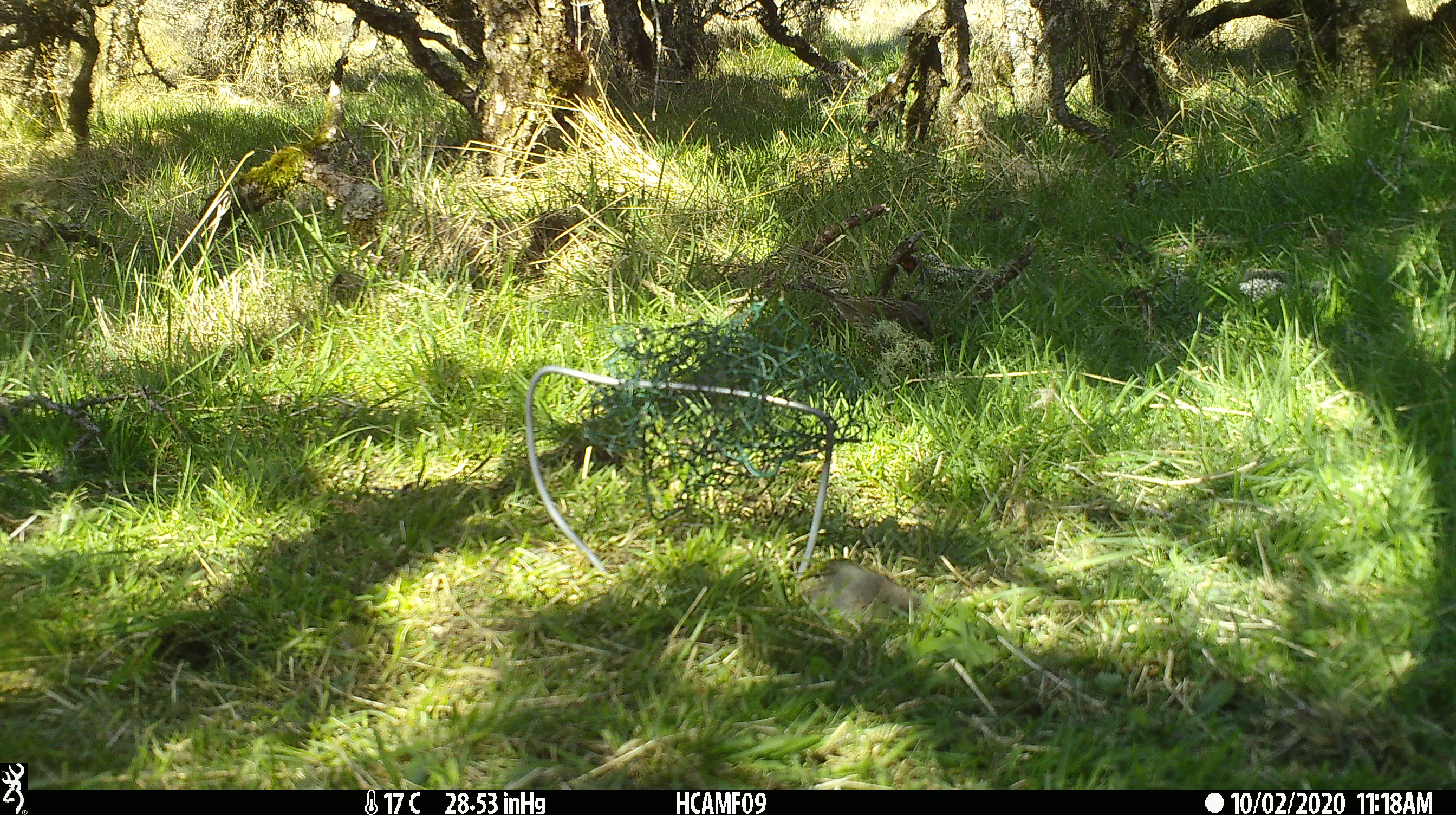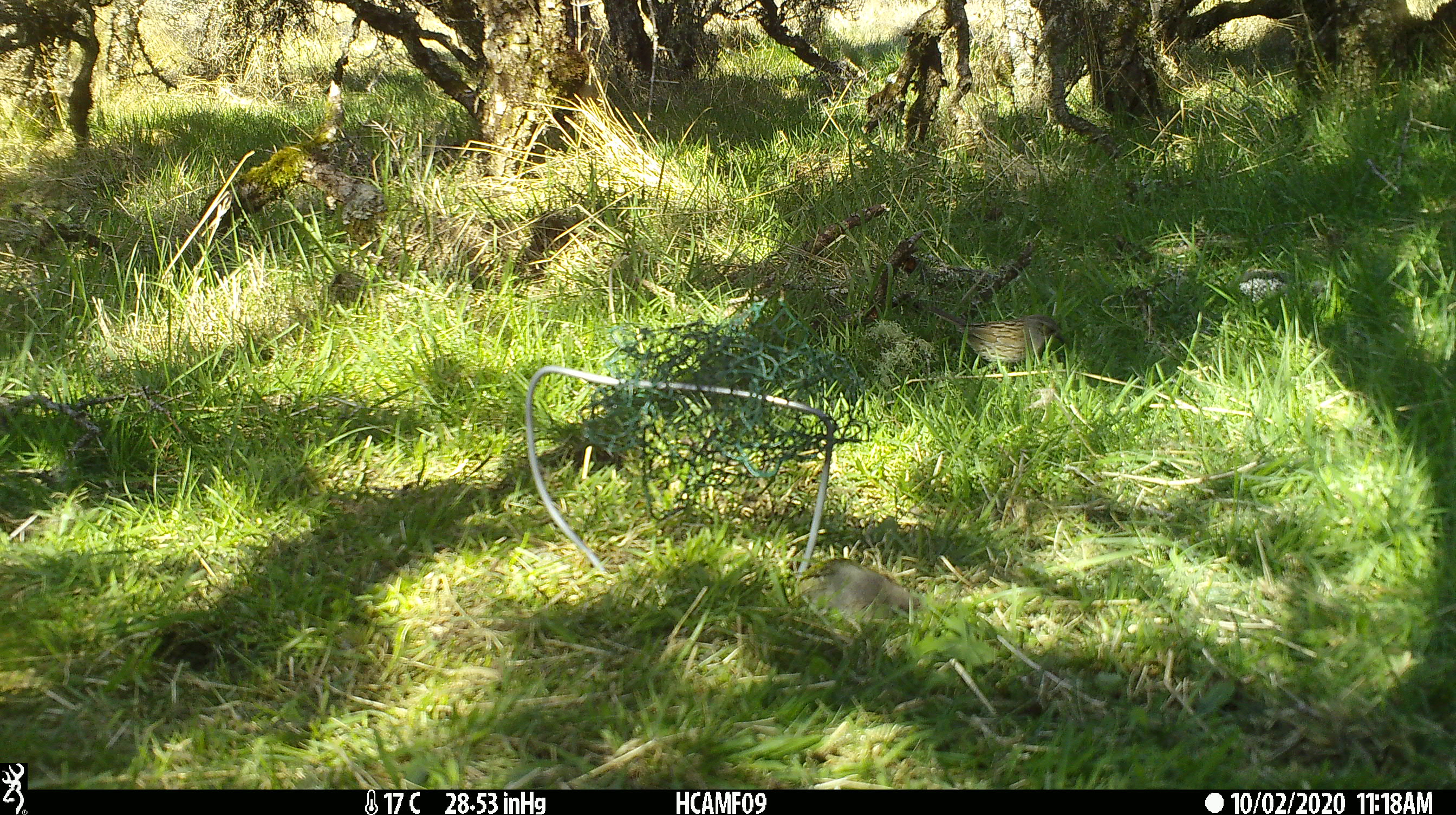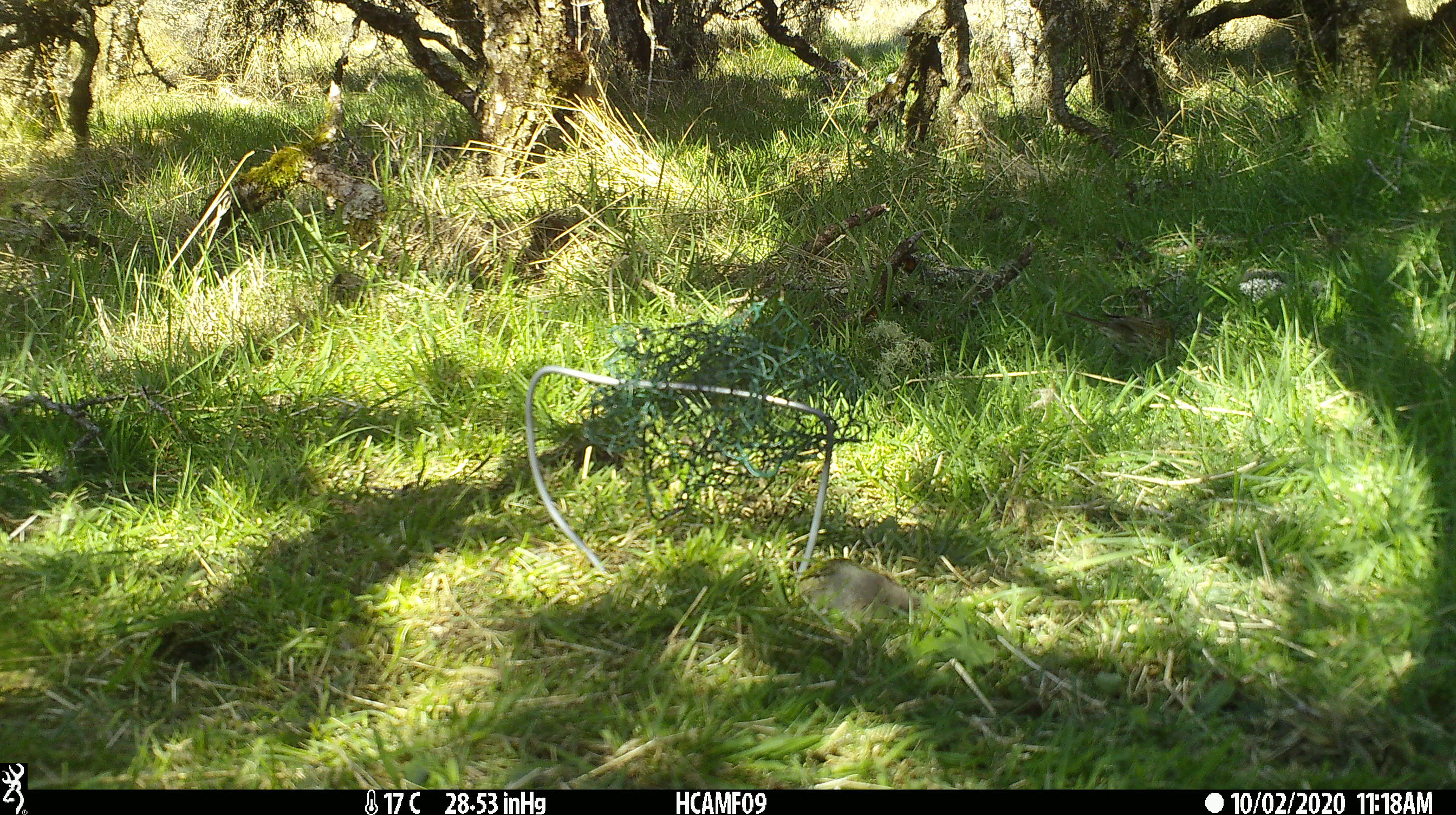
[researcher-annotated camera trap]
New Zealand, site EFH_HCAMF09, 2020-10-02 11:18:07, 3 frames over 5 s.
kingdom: Animalia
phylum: Chordata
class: Aves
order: Passeriformes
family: Prunellidae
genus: Prunella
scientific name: Prunella modularis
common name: dunnock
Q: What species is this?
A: Dunnock (Prunella modularis).